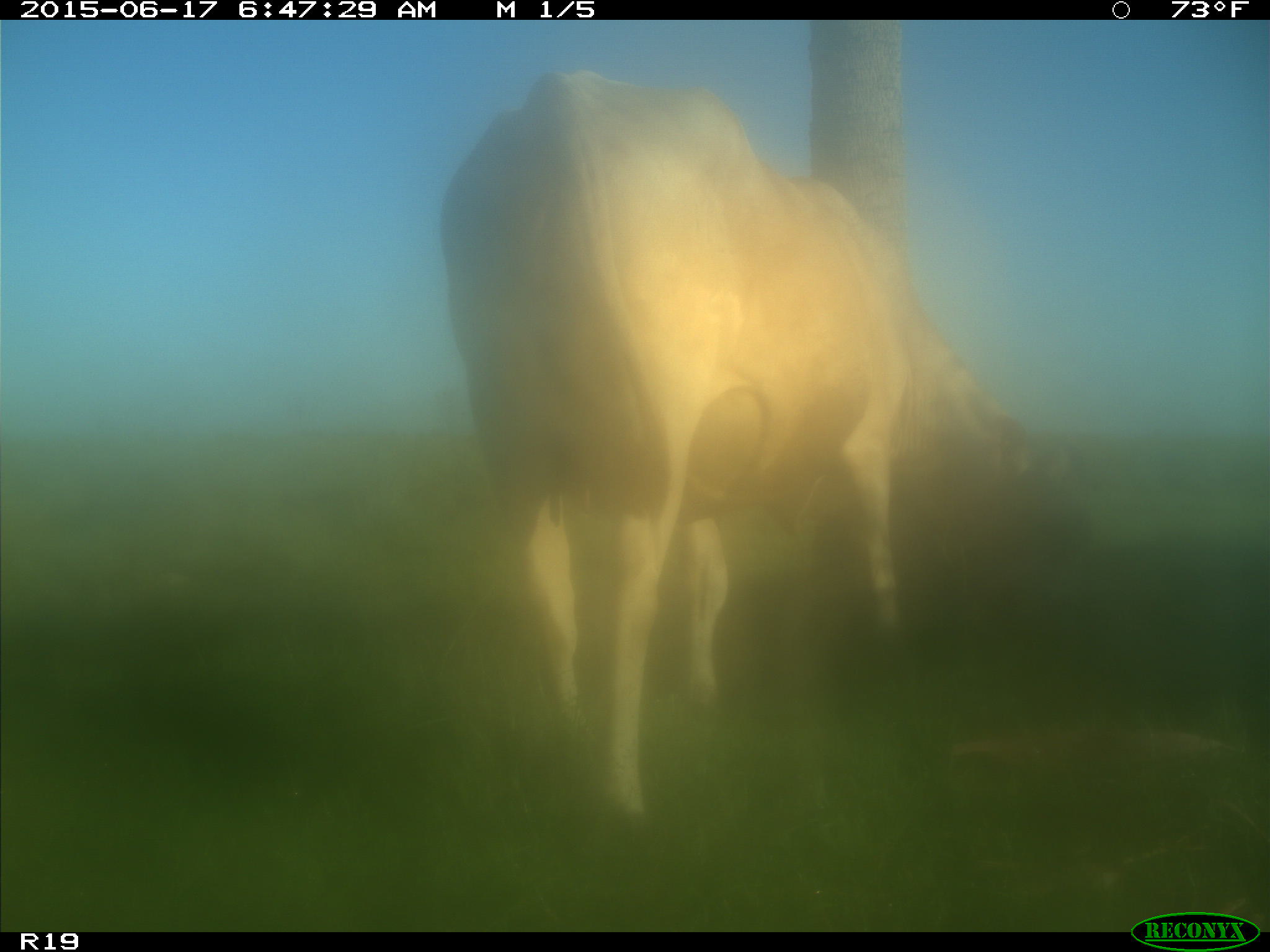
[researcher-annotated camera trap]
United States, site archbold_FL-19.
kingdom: Animalia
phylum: Chordata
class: Mammalia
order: Artiodactyla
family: Bovidae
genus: Bos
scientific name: Bos taurus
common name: domestic cow